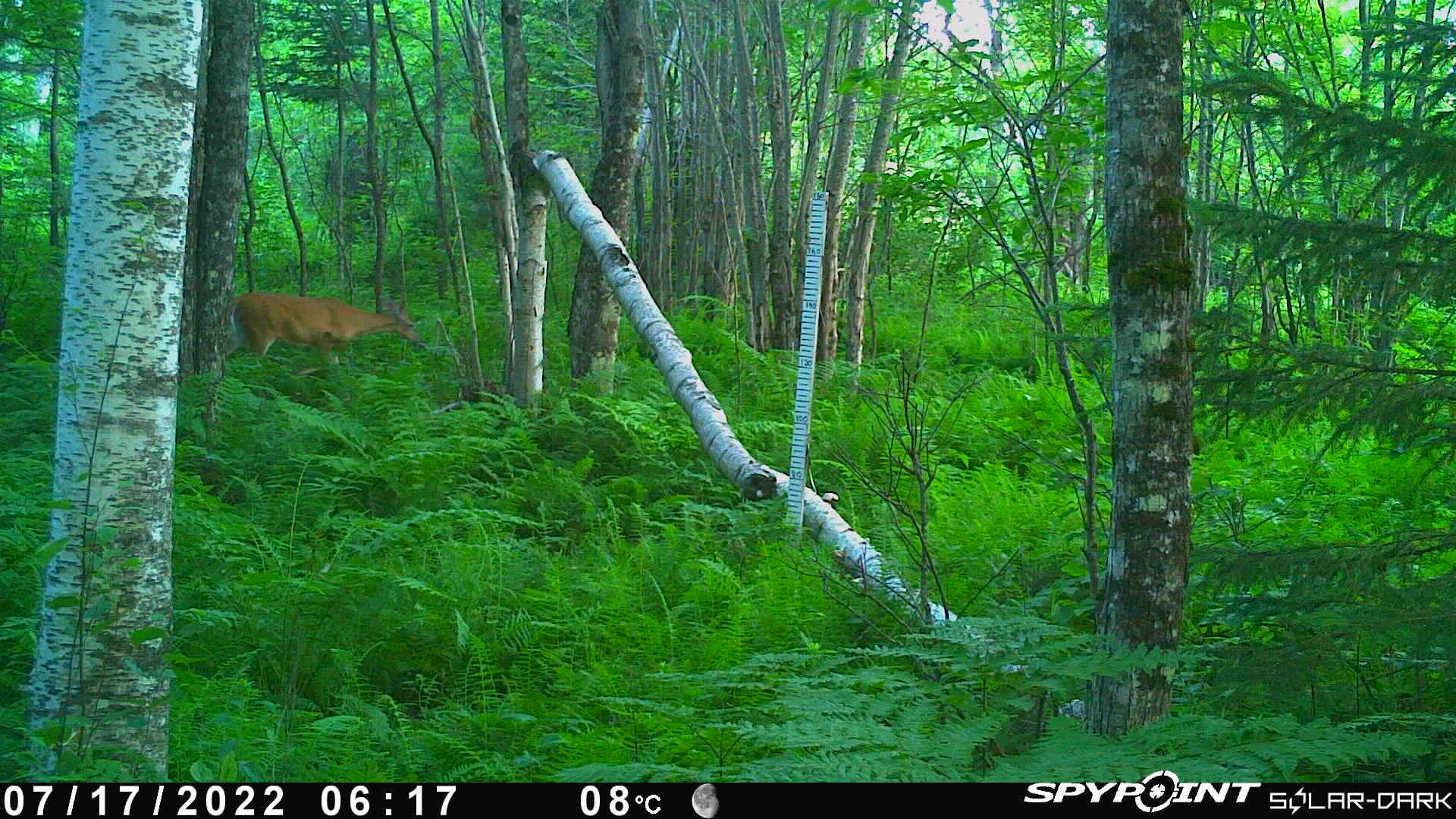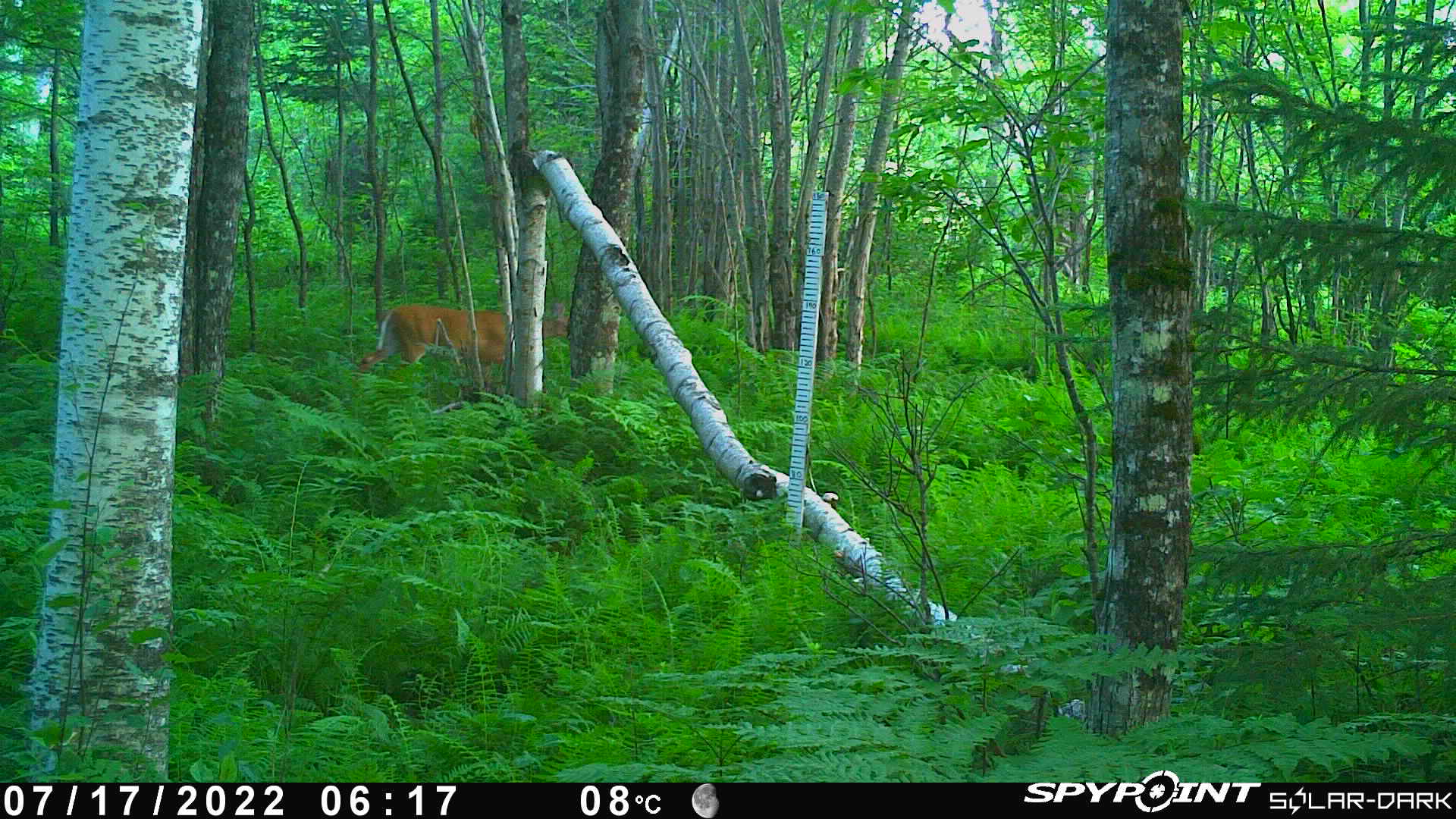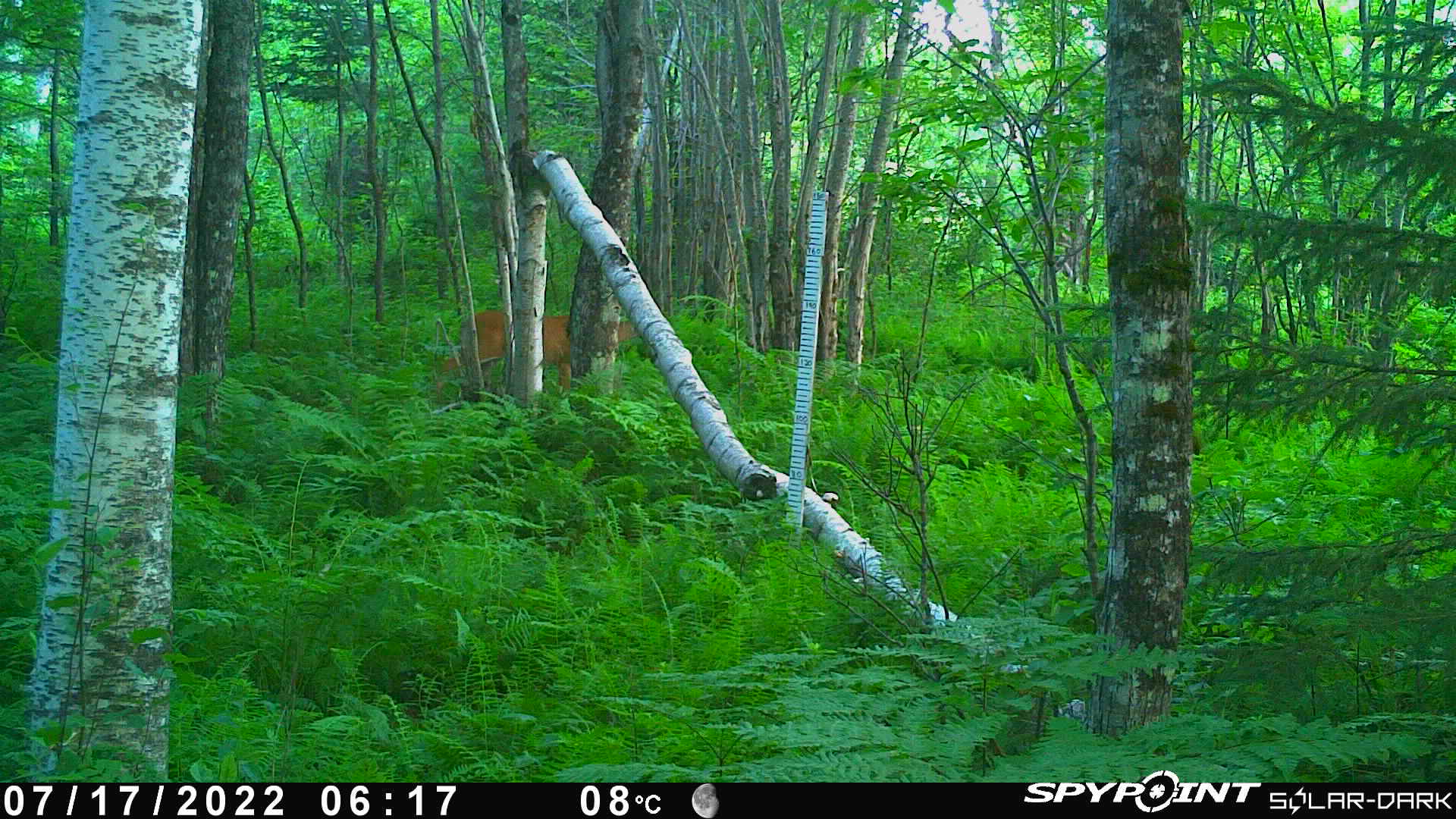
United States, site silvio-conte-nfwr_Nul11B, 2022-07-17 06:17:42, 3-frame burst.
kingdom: Animalia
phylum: Chordata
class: Mammalia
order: Artiodactyla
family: Cervidae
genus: Odocoileus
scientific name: Odocoileus virginianus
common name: white-tailed deer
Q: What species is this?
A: White-tailed deer (Odocoileus virginianus).